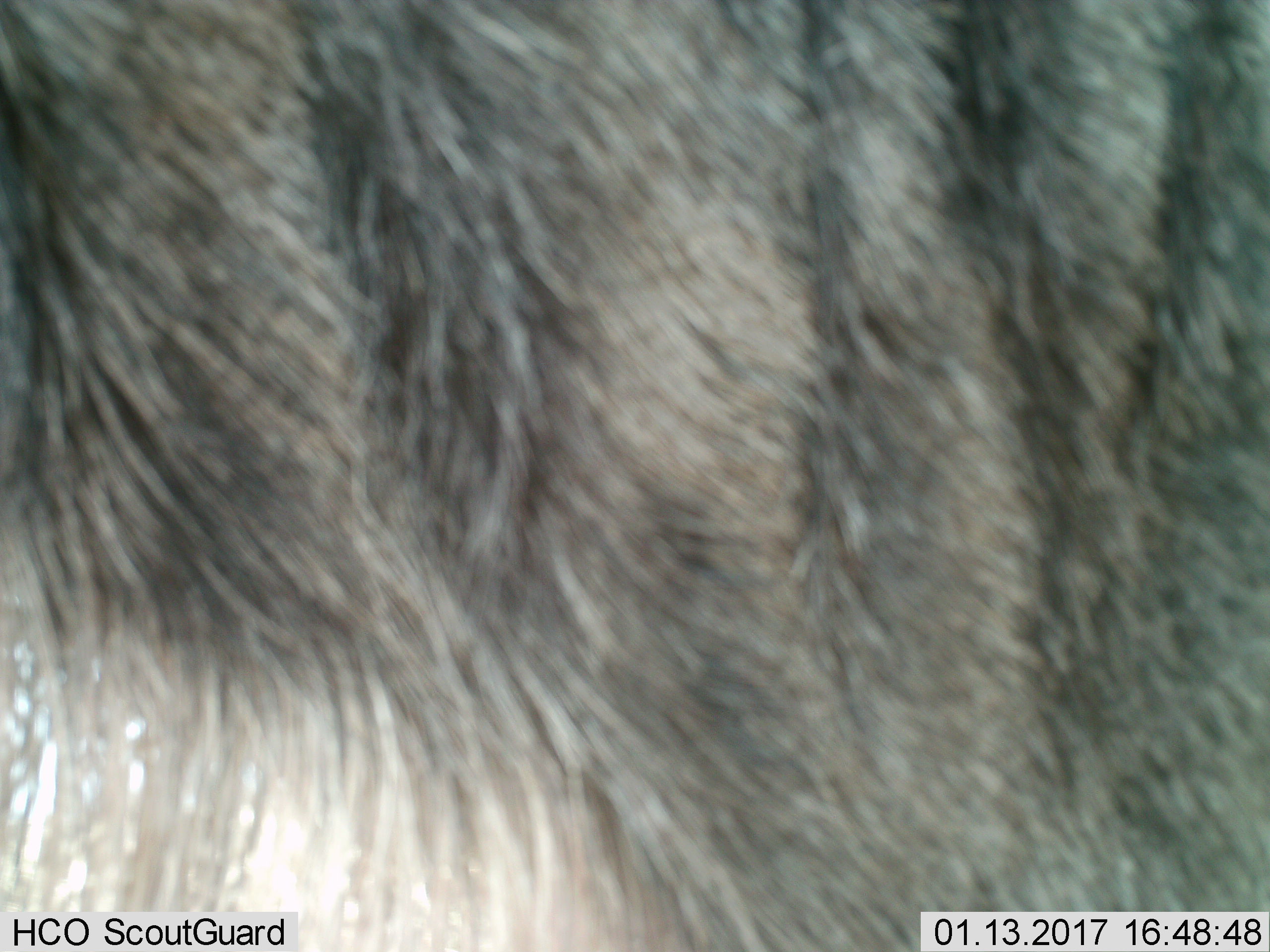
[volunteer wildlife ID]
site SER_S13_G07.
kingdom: Animalia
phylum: Chordata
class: Mammalia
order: Artiodactyla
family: Bovidae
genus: Connochaetes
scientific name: Connochaetes taurinus taurinus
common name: blue wildebeest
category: wildebeestblue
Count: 1.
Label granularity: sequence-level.